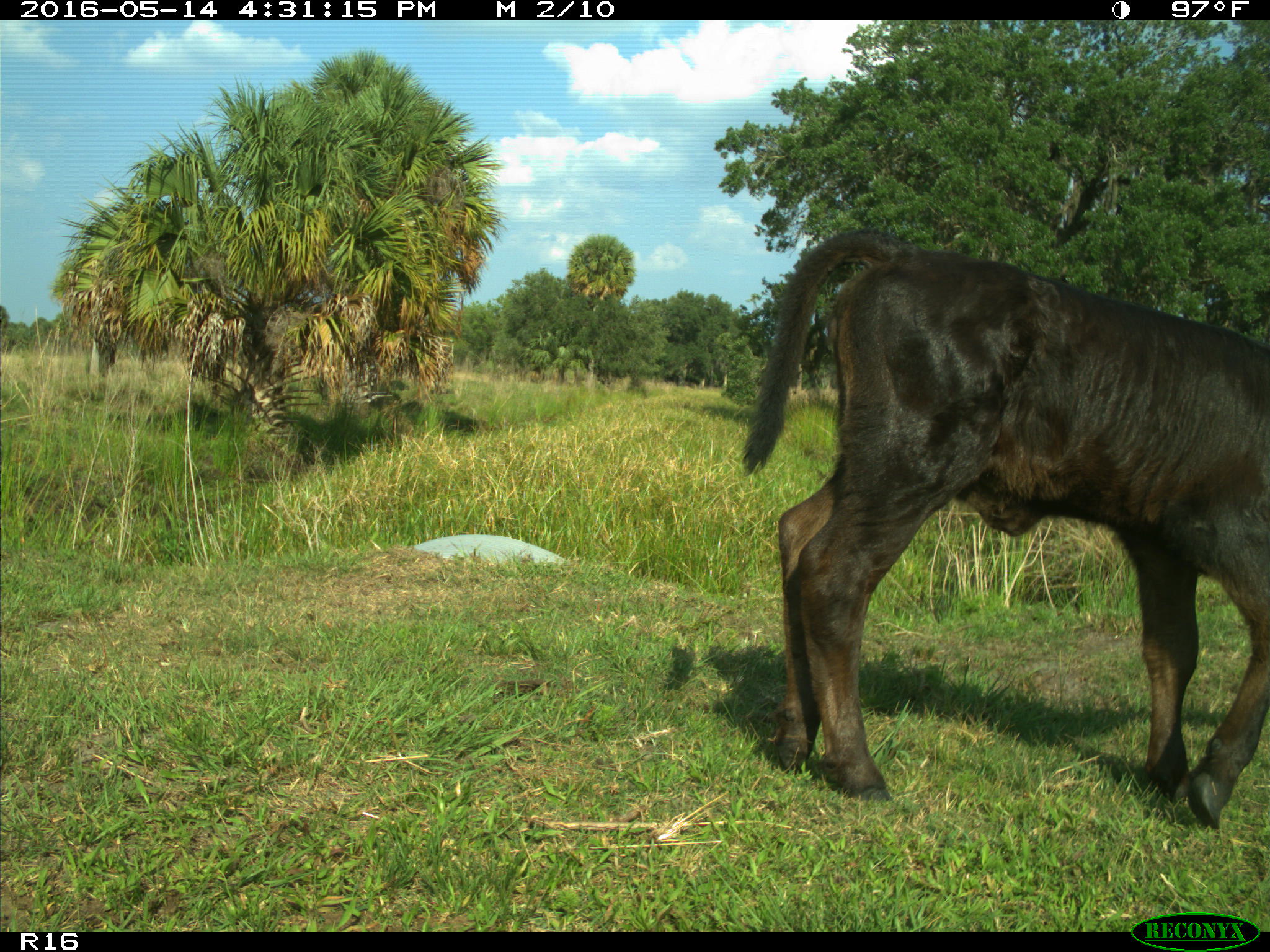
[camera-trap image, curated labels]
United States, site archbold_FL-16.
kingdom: Animalia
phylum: Chordata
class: Mammalia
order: Artiodactyla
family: Bovidae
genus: Bos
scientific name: Bos taurus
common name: domestic cow